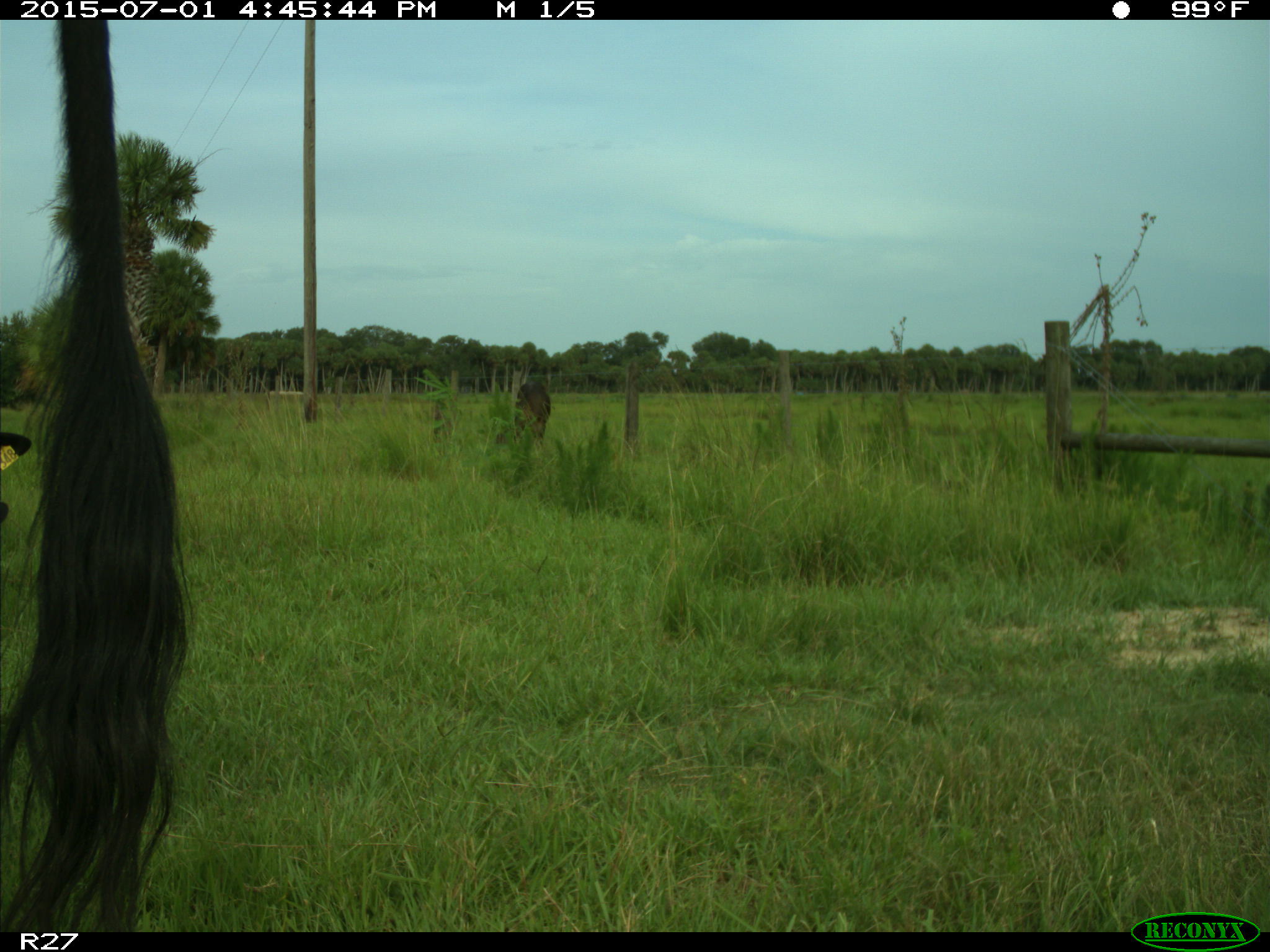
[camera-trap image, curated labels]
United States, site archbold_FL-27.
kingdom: Animalia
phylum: Chordata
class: Mammalia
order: Artiodactyla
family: Bovidae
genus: Bos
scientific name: Bos taurus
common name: domestic cow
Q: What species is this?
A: Bos taurus (domestic cow).